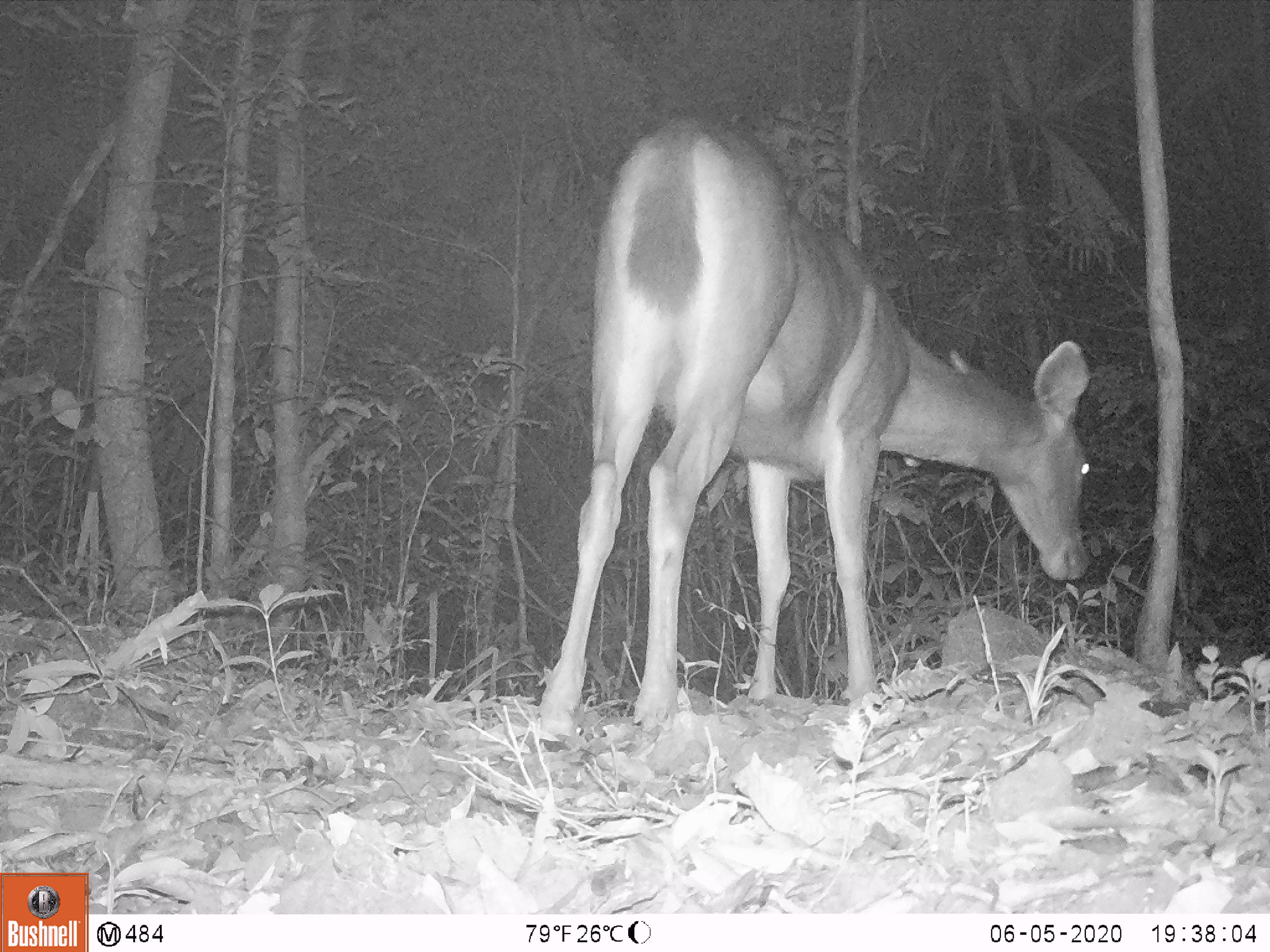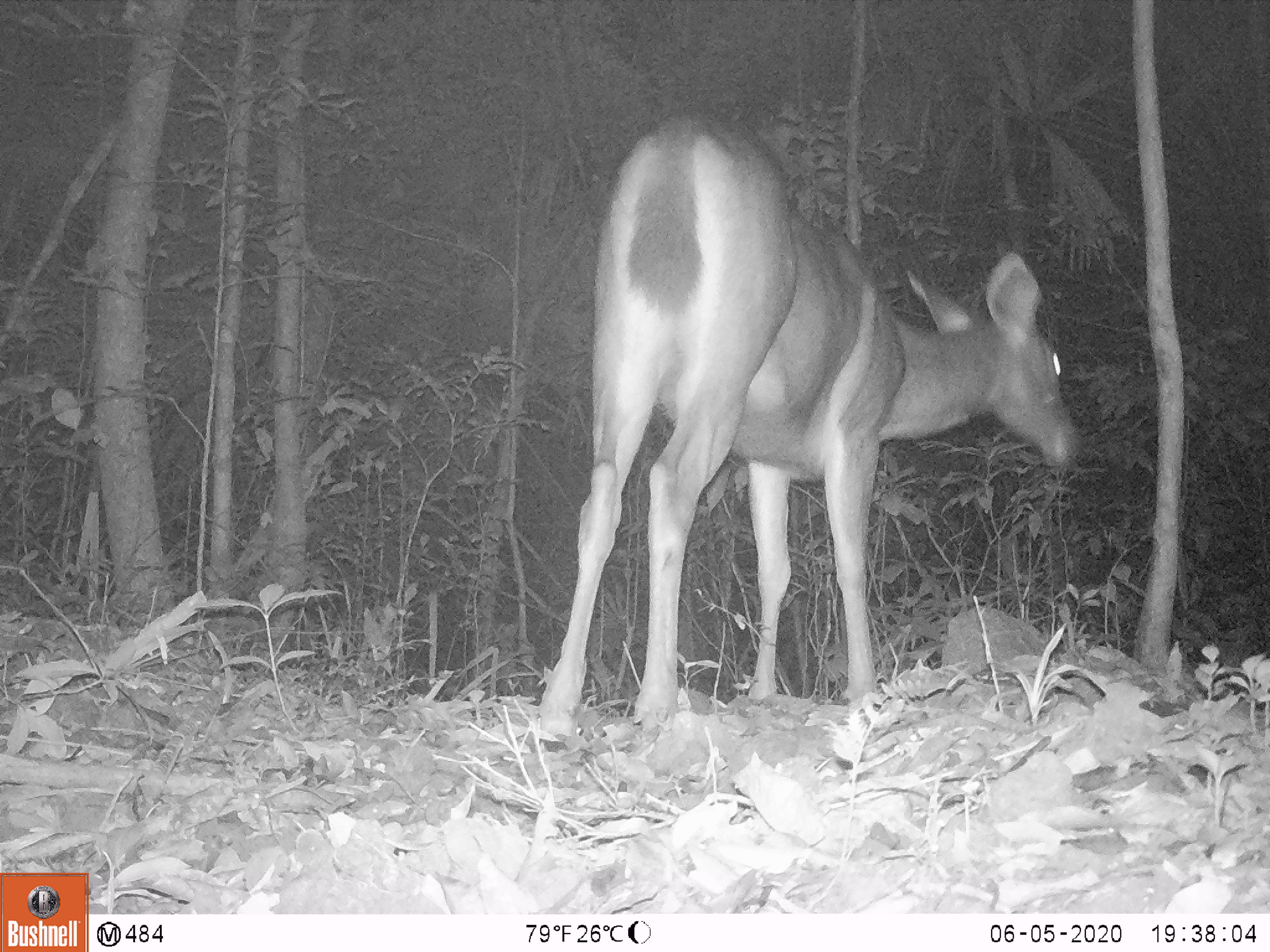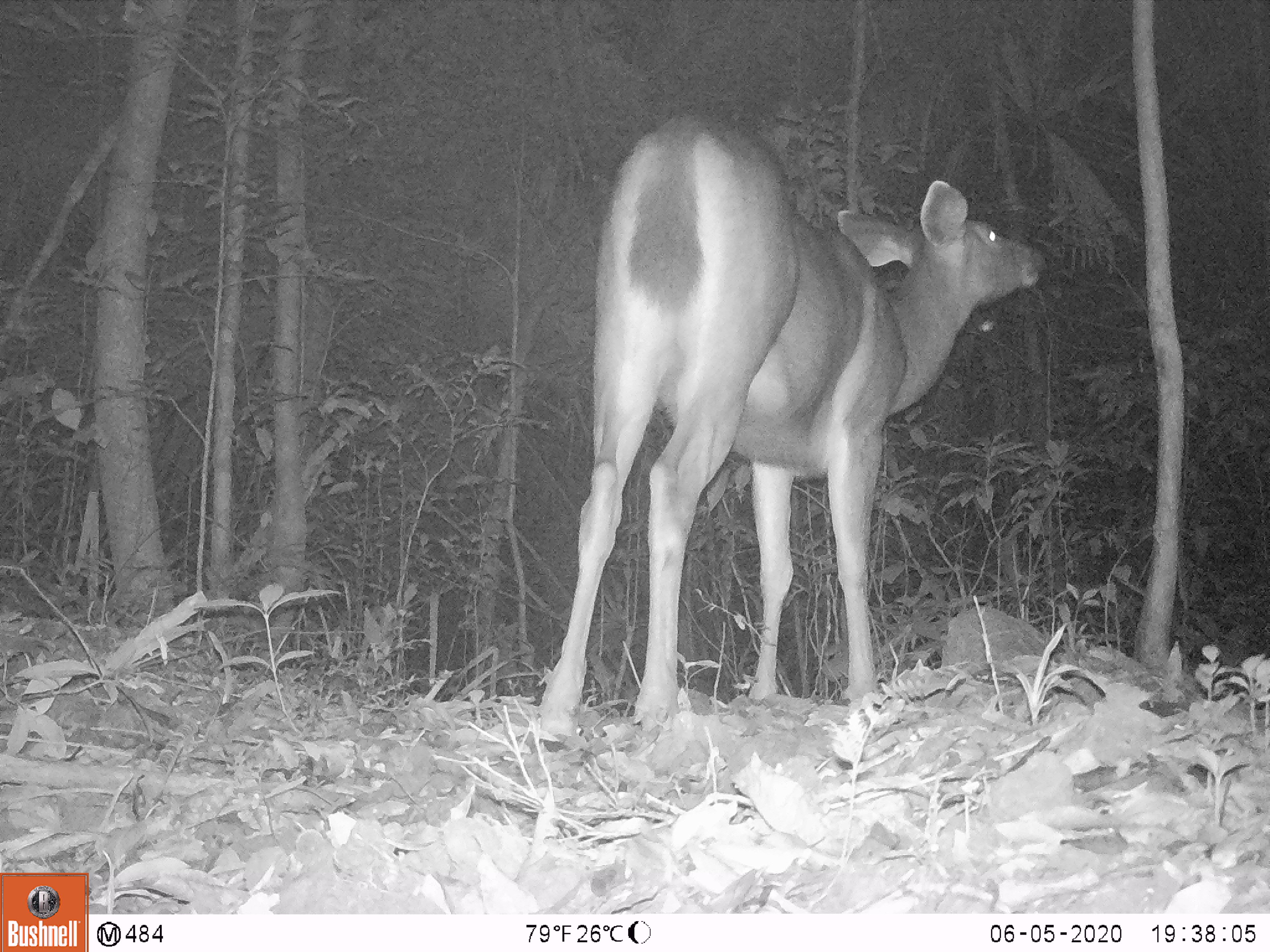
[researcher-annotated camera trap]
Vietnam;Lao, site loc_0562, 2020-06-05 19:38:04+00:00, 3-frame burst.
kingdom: Animalia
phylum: Chordata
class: Mammalia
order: Artiodactyla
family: Cervidae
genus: Rusa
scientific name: Rusa unicolor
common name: sambar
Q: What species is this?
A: Sambar (Rusa unicolor).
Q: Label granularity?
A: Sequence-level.